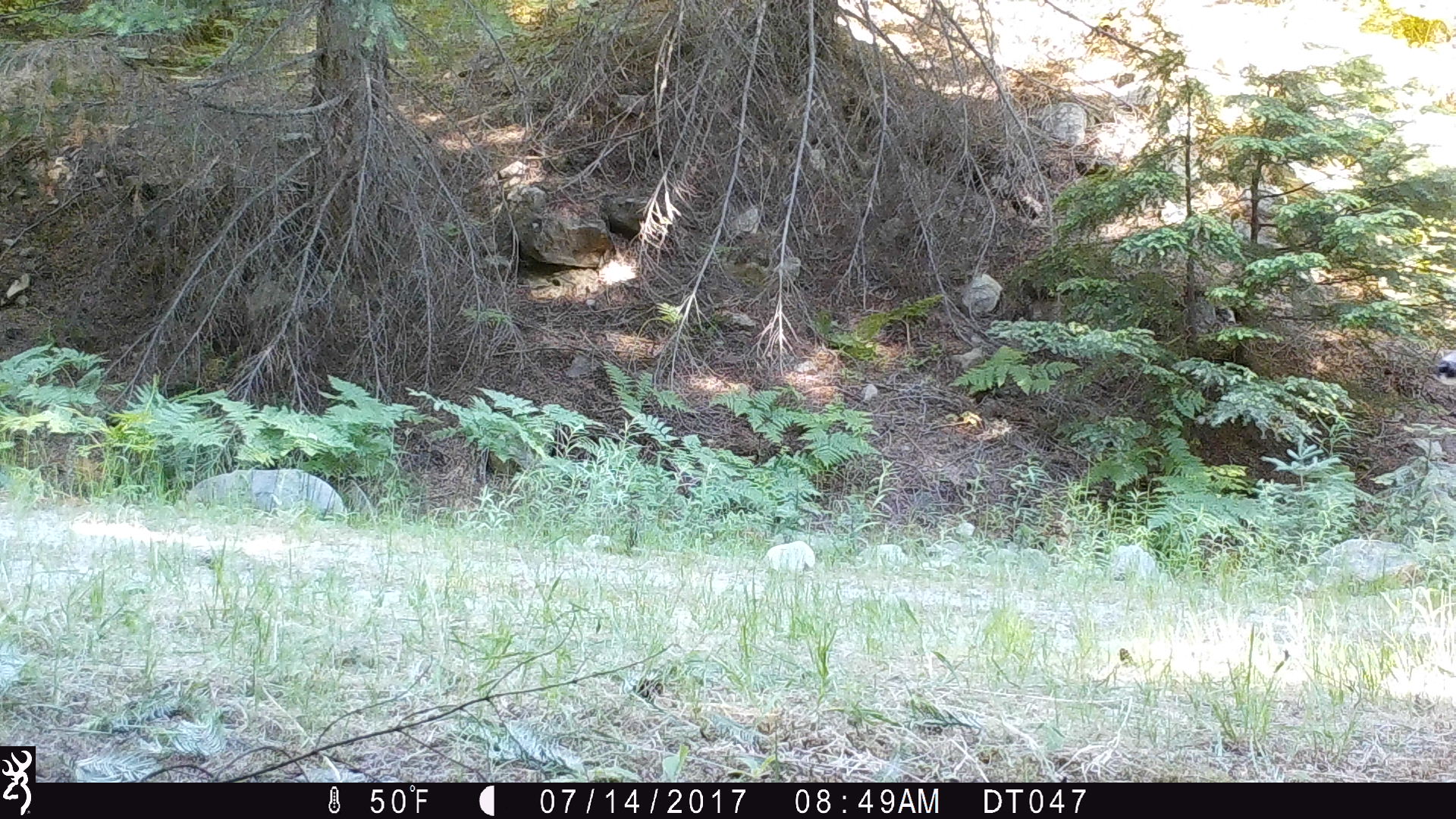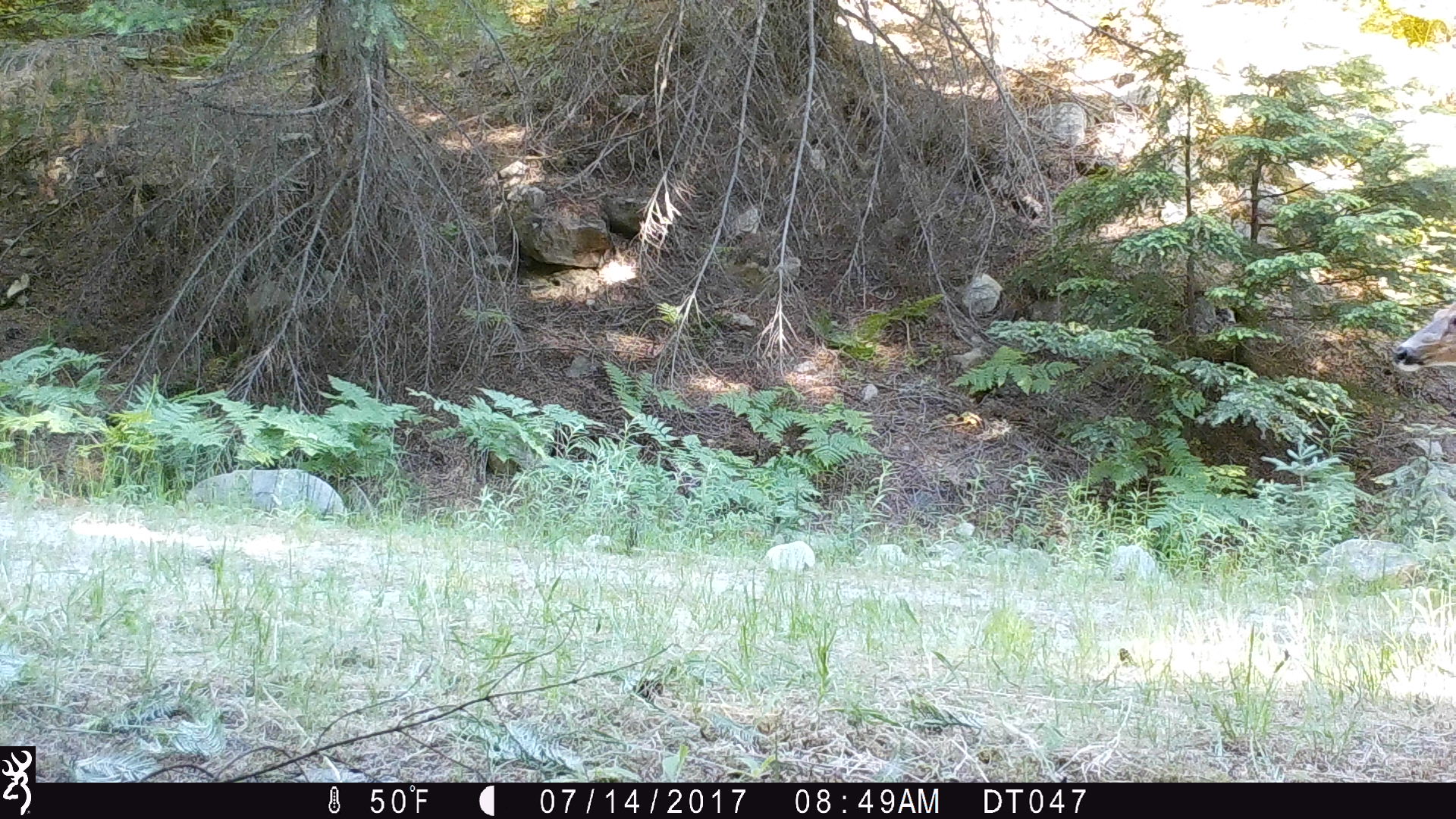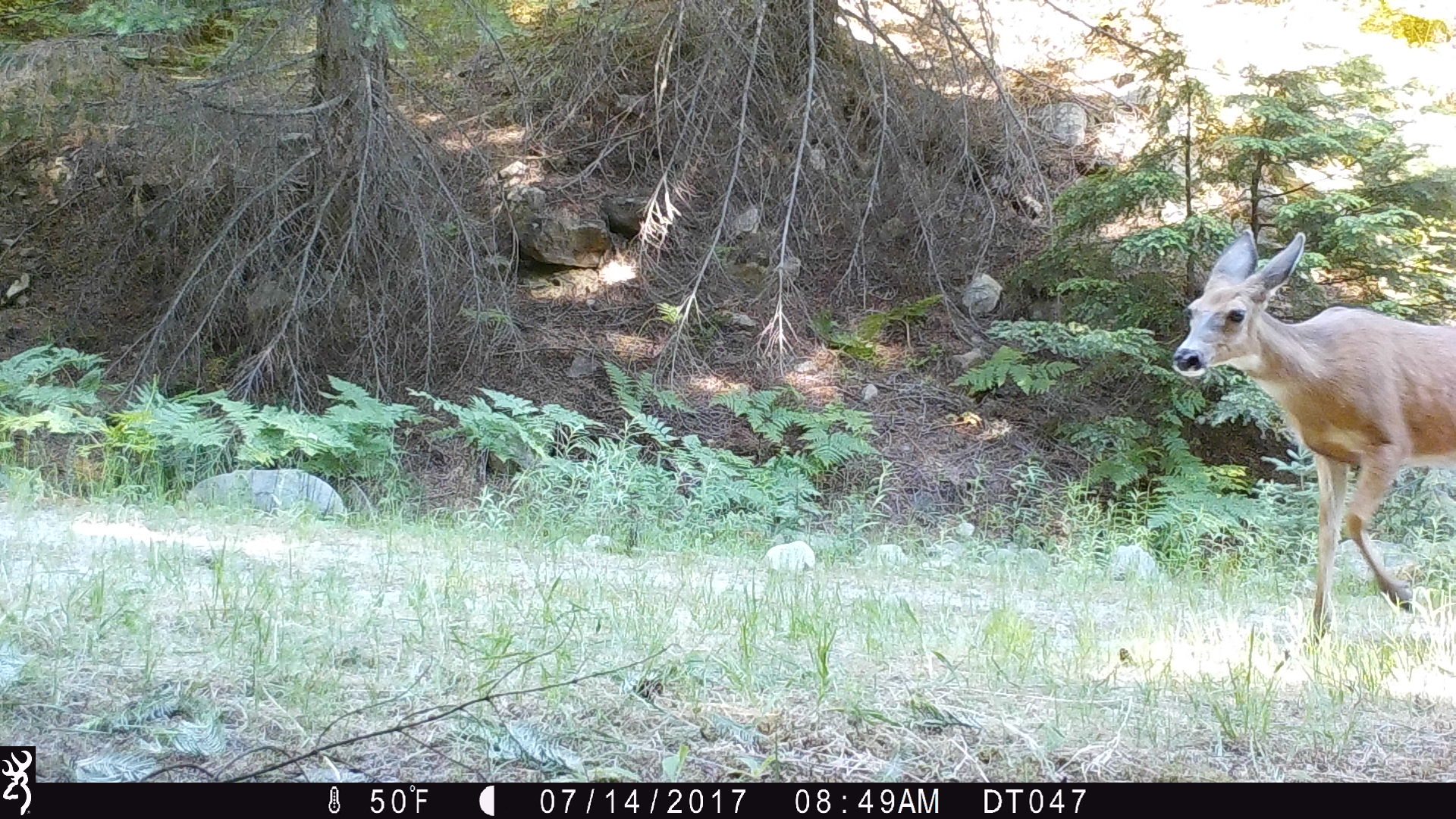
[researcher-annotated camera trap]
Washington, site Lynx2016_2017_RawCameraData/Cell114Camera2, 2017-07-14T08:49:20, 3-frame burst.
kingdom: Animalia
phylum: Chordata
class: Mammalia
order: Artiodactyla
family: Cervidae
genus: Odocoileus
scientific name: Odocoileus hemionus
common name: mule deer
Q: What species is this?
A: Odocoileus hemionus (mule deer).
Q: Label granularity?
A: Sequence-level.